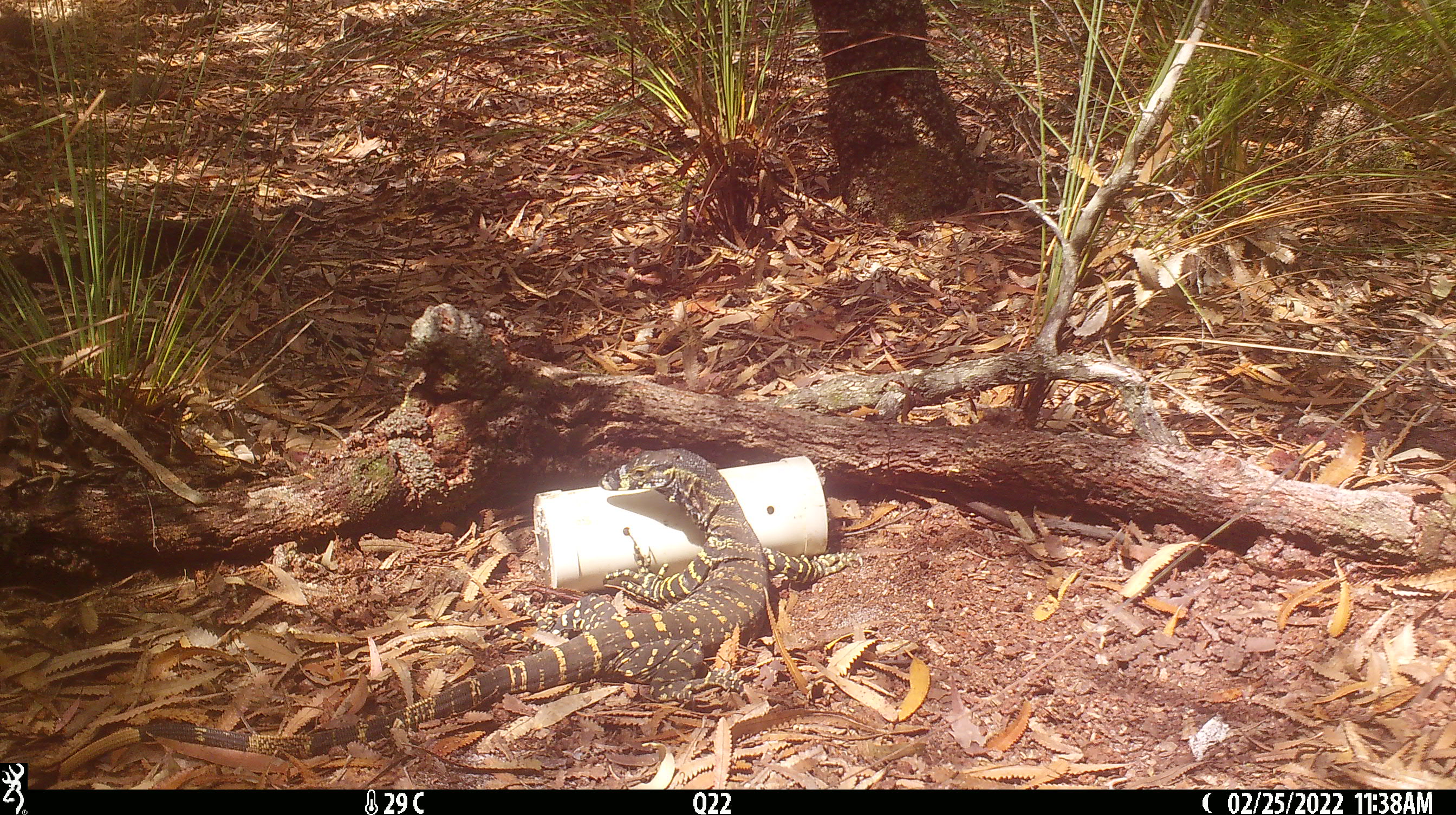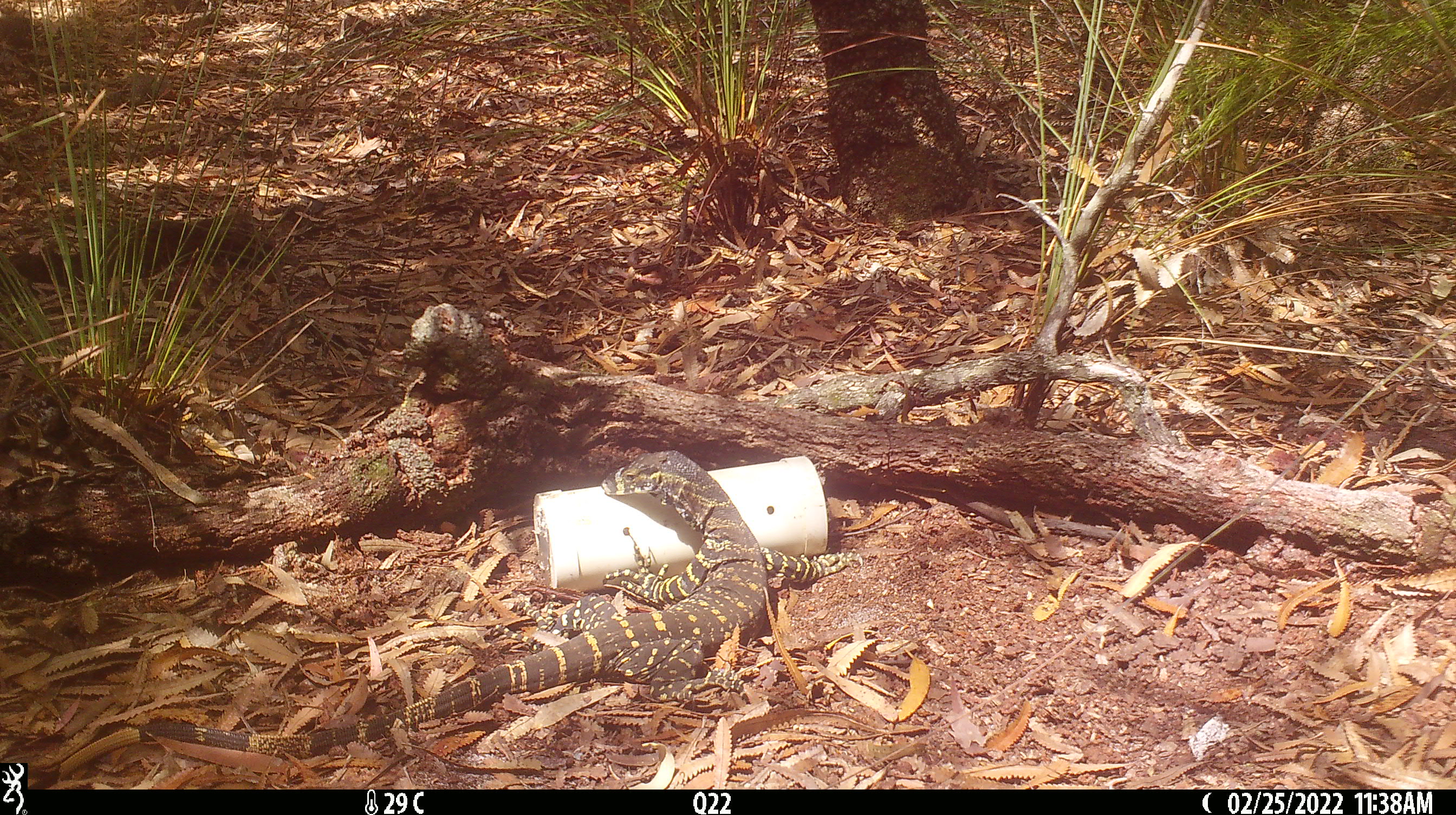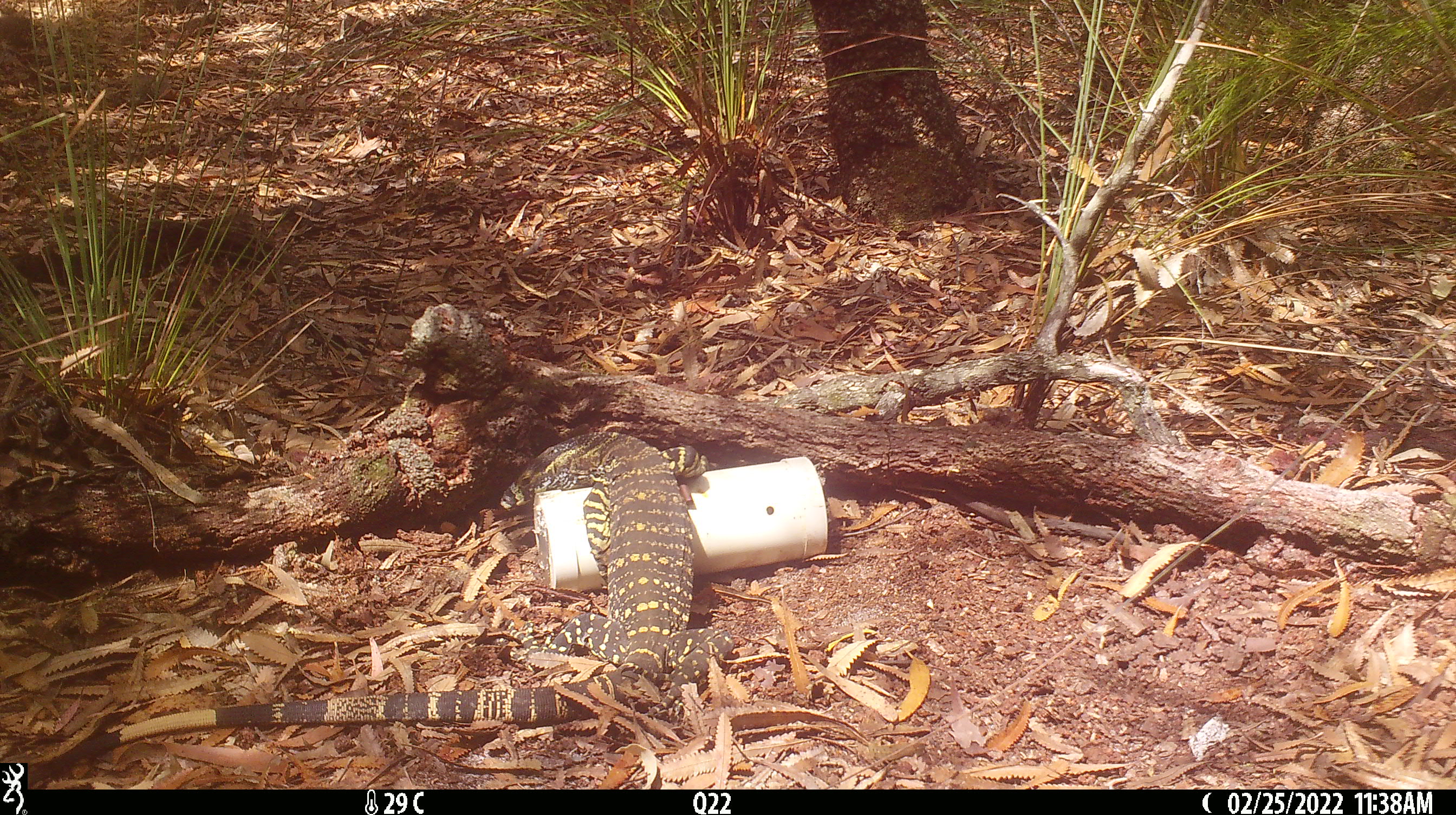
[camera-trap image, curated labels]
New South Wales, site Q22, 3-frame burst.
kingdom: Animalia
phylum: Chordata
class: Reptilia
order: Squamata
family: Varanidae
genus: Varanus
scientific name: Varanus varius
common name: lace monitor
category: goanna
Goanna (lace monitor) (Varanus varius).